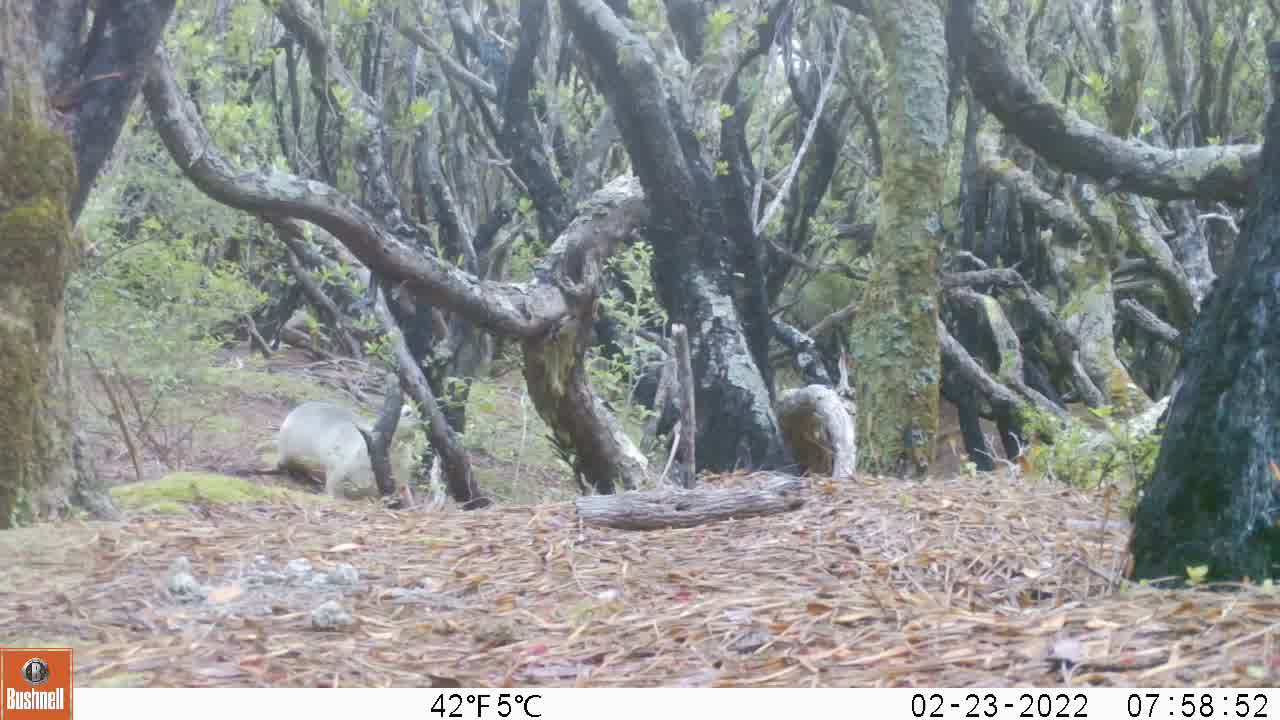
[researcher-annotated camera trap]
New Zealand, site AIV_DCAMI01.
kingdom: Animalia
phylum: Chordata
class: Mammalia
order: Carnivora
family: Otariidae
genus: Phocarctos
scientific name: Phocarctos hookeri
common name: new zealand sea lion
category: sealion